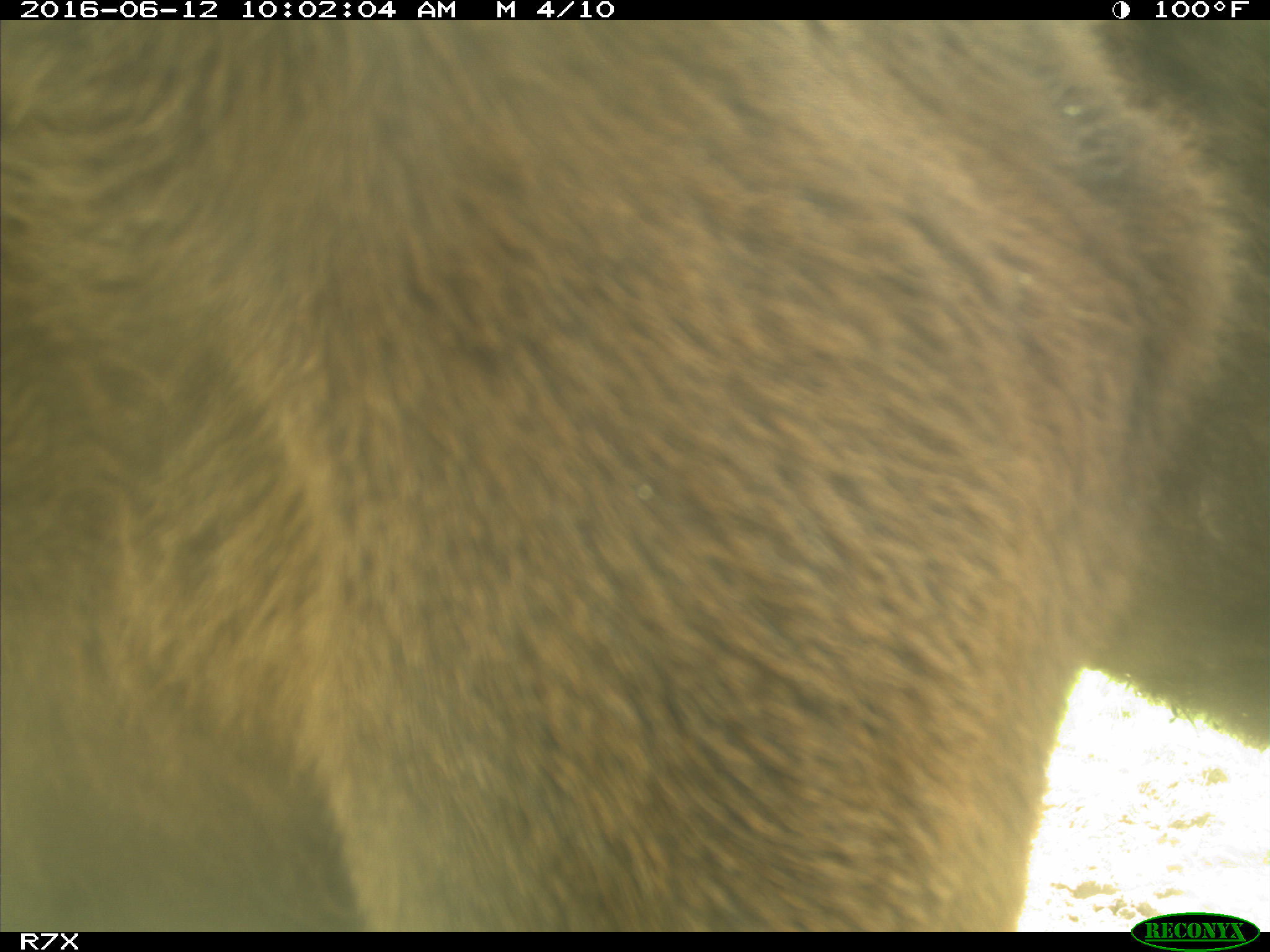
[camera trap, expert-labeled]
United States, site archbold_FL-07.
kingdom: Animalia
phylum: Chordata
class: Mammalia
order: Artiodactyla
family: Bovidae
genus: Bos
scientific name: Bos taurus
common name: domestic cow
Bos taurus (domestic cow).